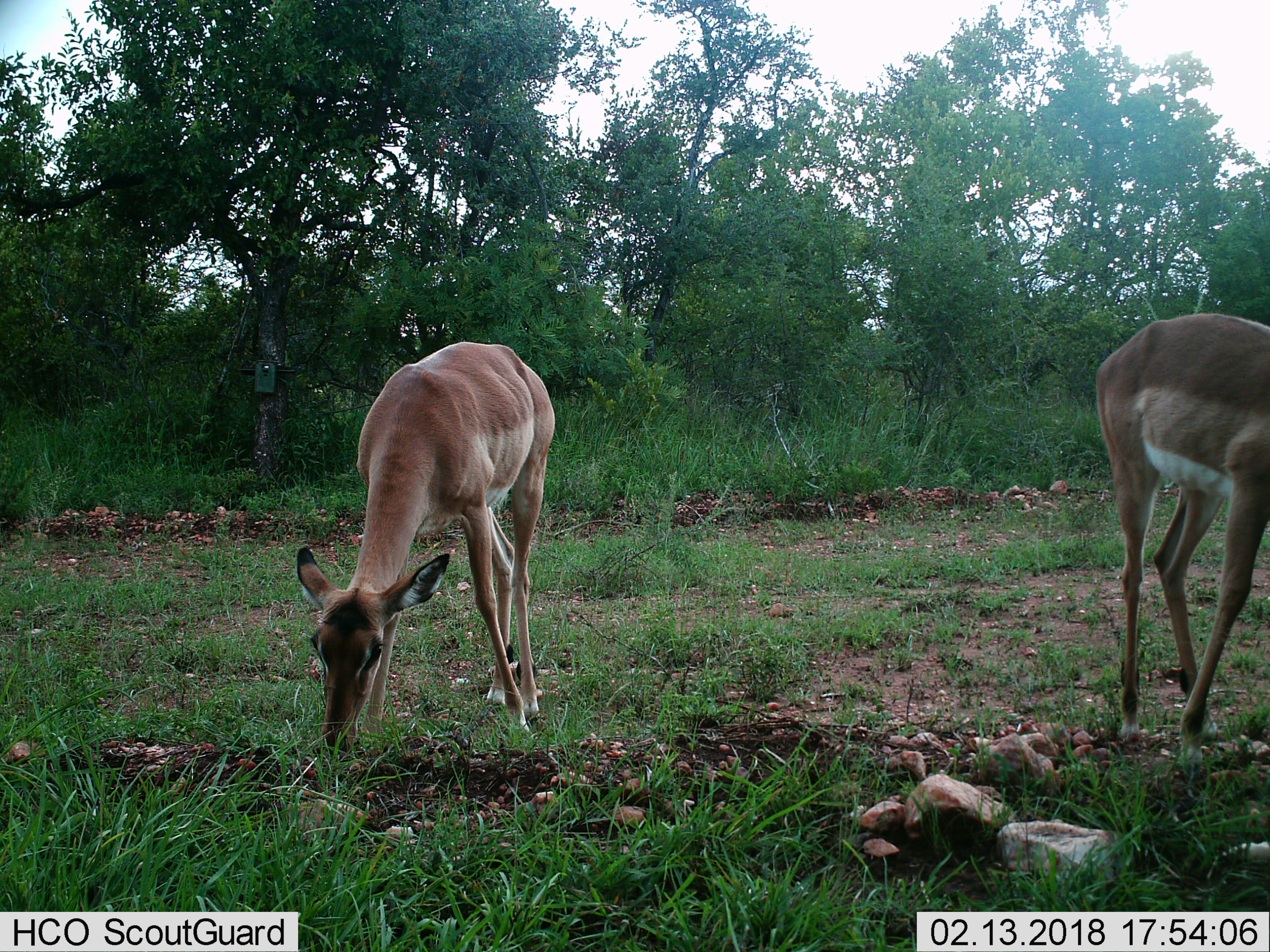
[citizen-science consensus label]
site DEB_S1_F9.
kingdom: Animalia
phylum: Chordata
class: Mammalia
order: Artiodactyla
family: Bovidae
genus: Aepyceros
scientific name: Aepyceros melampus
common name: impala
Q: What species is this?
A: Impala (Aepyceros melampus).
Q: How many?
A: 2.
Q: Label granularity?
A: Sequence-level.